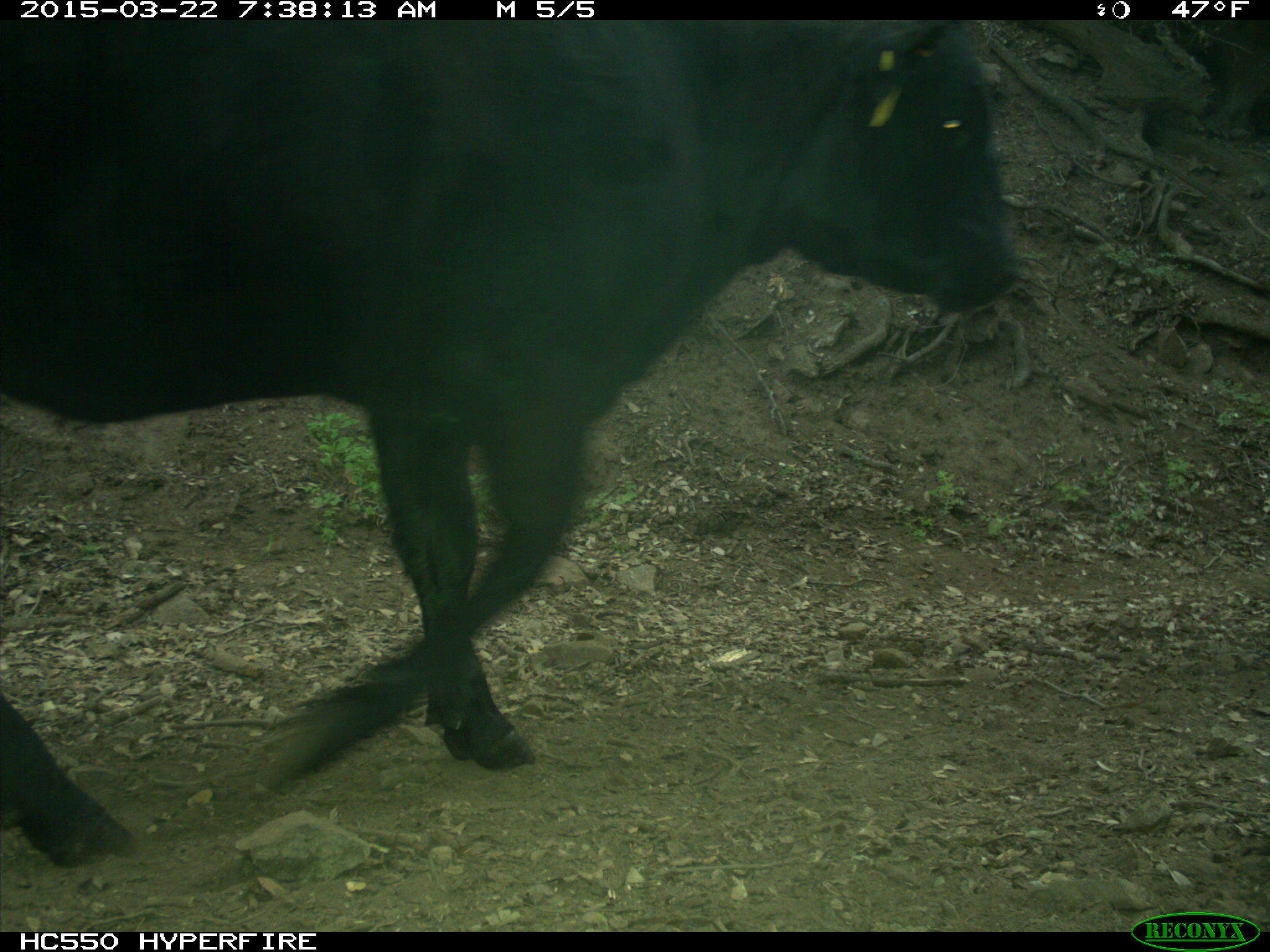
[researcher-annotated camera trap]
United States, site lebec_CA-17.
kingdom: Animalia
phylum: Chordata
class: Mammalia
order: Artiodactyla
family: Bovidae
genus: Bos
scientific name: Bos taurus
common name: domestic cow